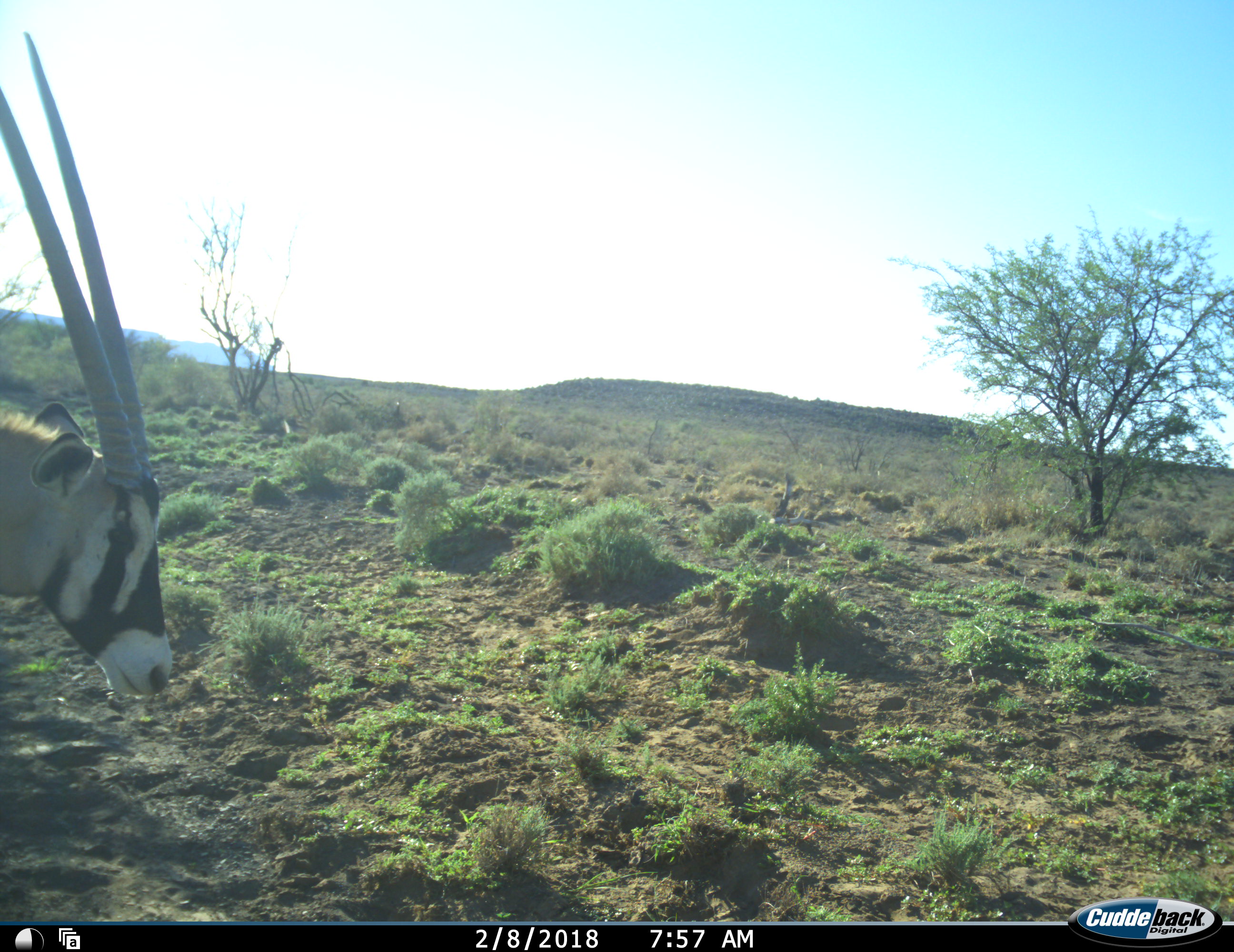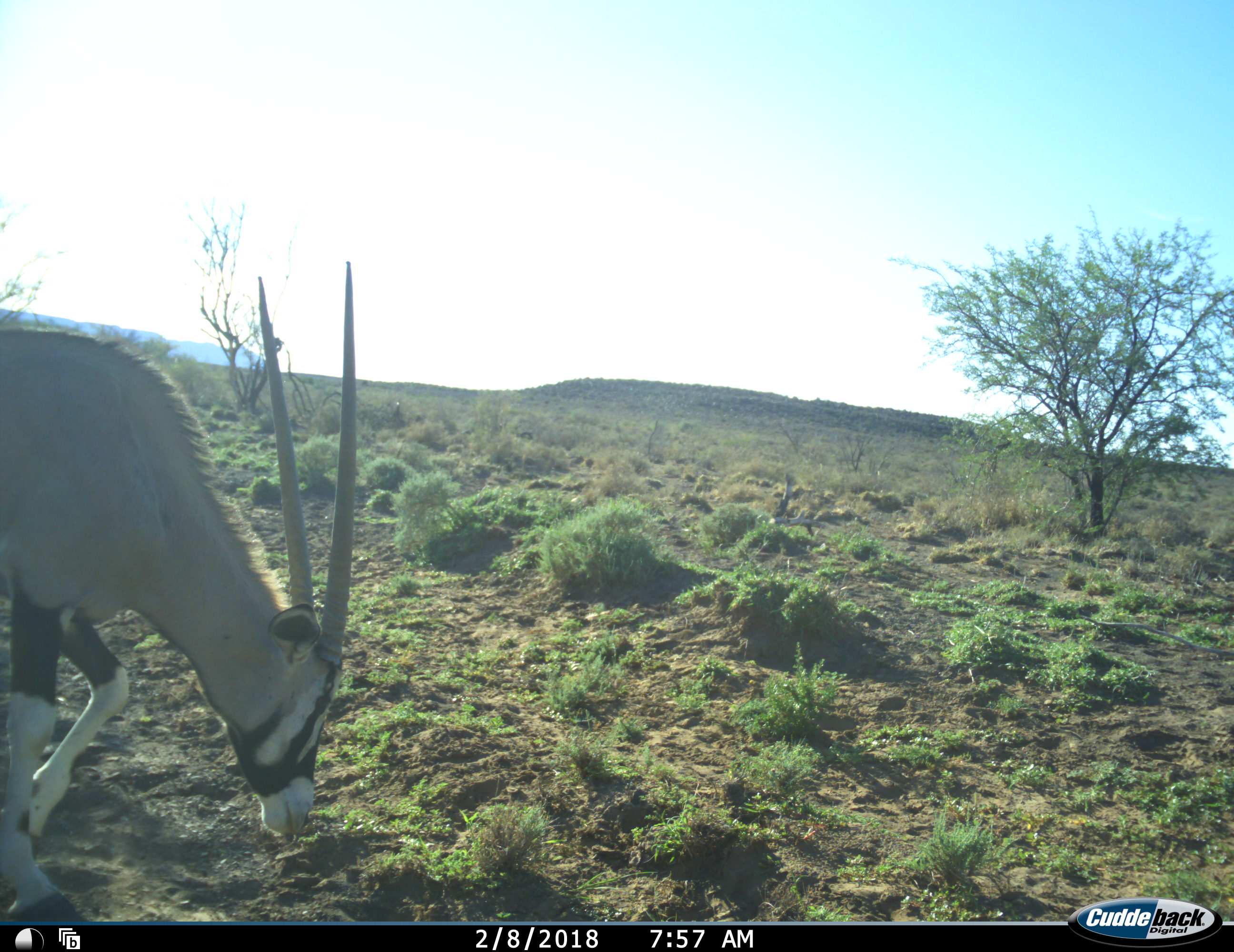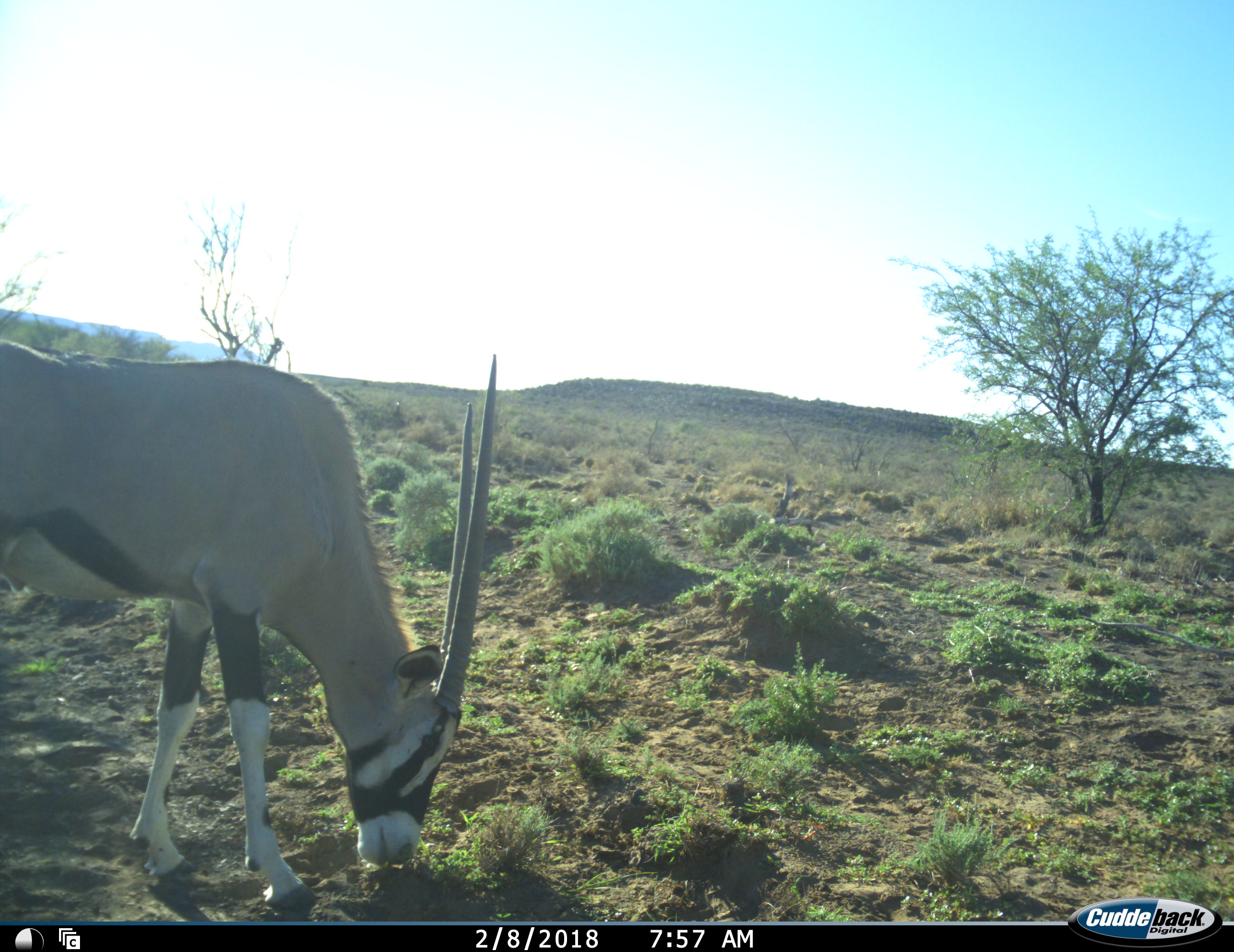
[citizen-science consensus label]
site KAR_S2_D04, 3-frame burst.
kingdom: Animalia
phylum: Chordata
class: Mammalia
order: Artiodactyla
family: Bovidae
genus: Oryx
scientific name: Oryx gazella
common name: gemsbok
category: oryx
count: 1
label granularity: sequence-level